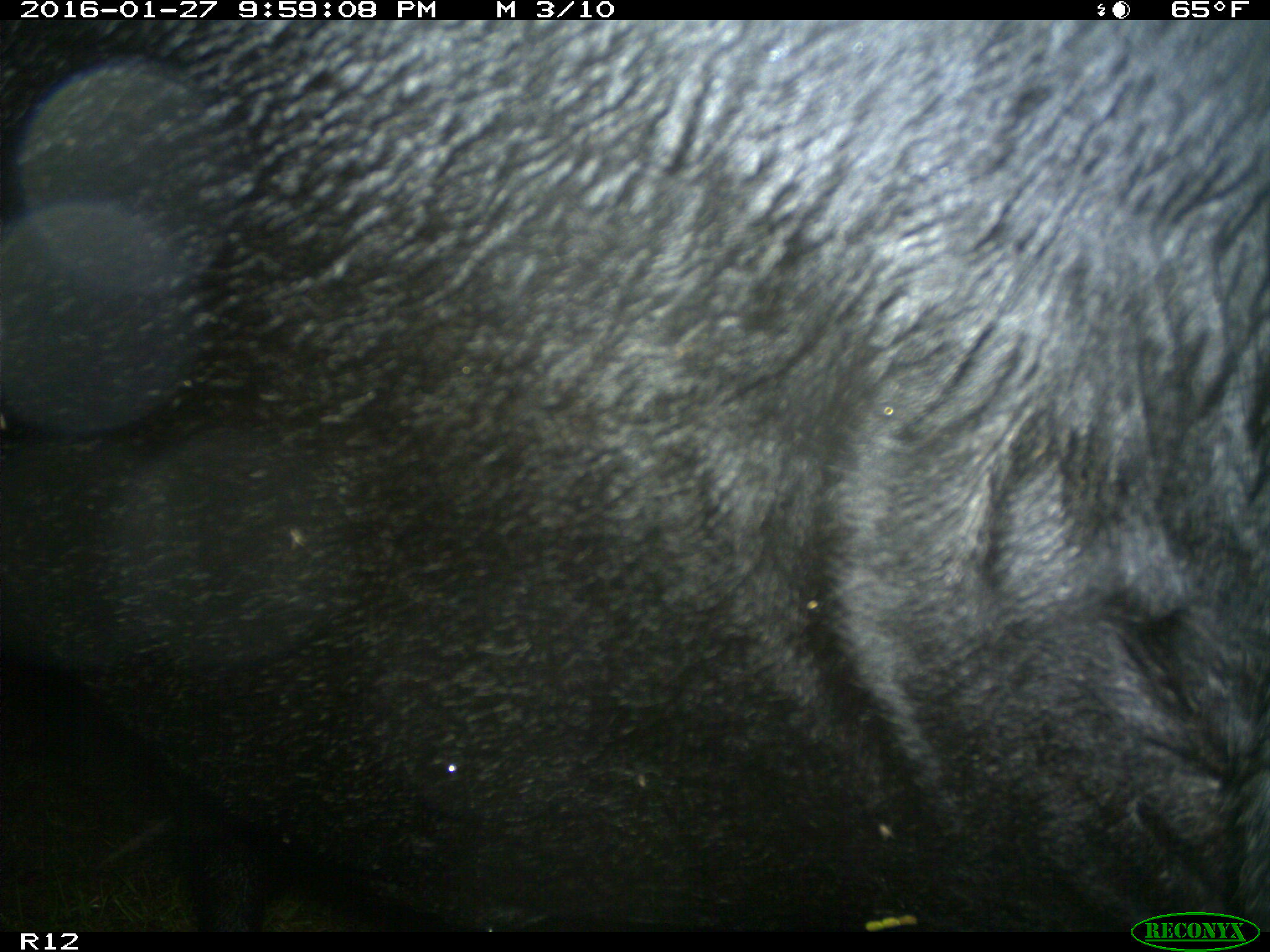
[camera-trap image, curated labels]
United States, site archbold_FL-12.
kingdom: Animalia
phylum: Chordata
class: Mammalia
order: Artiodactyla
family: Bovidae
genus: Bos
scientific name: Bos taurus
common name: domestic cow